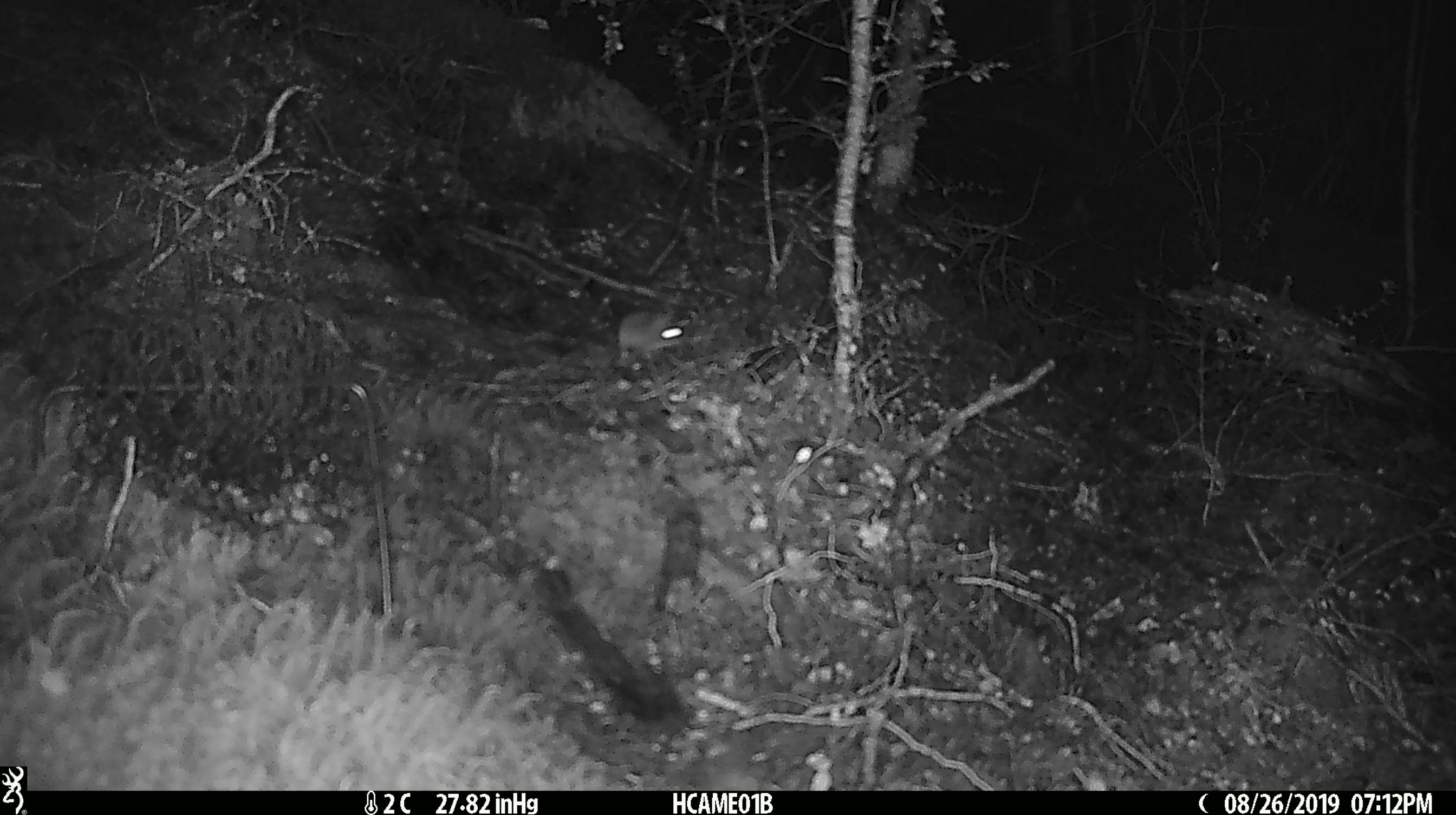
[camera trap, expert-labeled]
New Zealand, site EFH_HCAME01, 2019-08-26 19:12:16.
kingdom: Animalia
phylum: Chordata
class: Mammalia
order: Rodentia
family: Muridae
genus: Mus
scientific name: Mus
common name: mouse